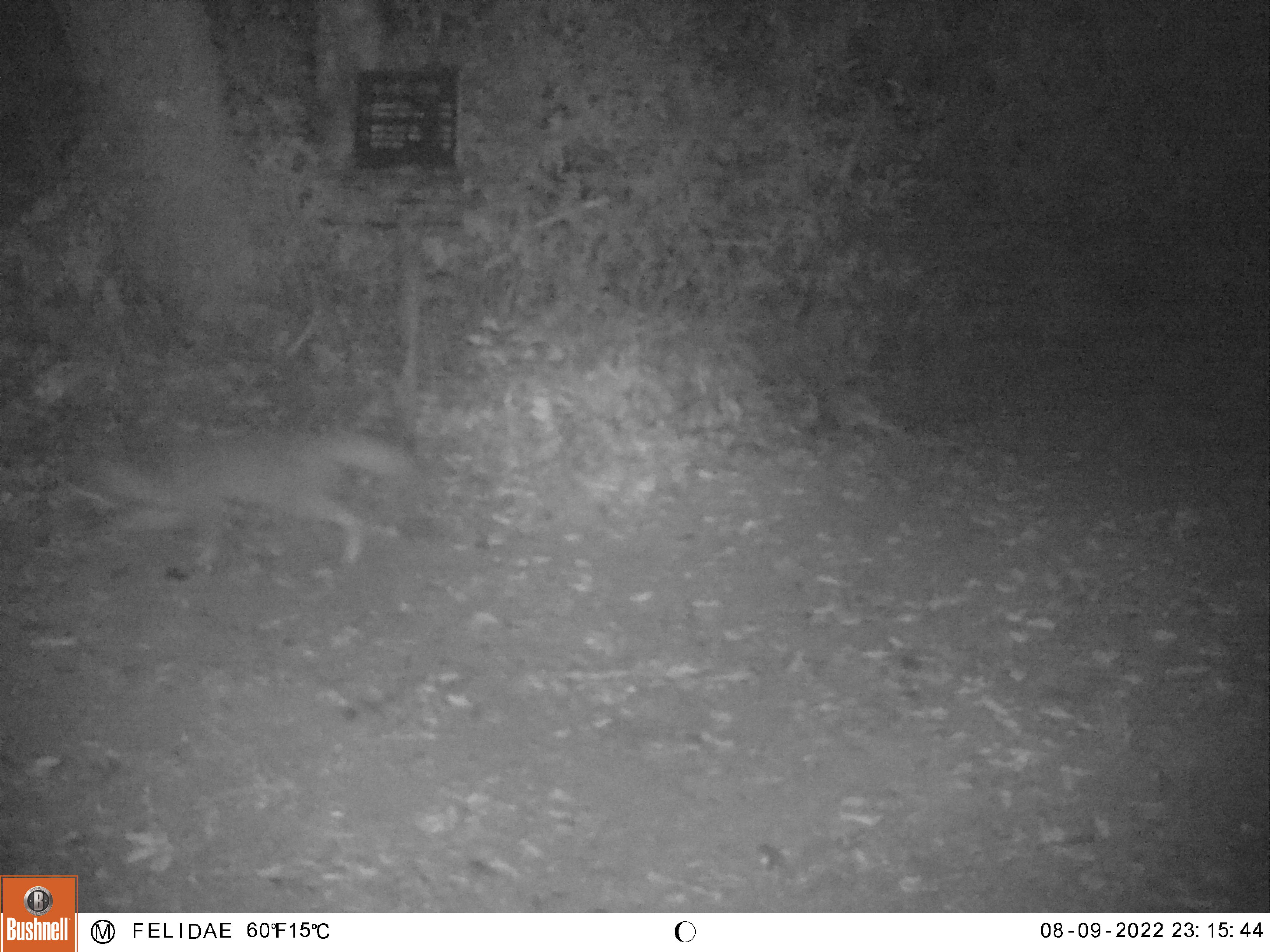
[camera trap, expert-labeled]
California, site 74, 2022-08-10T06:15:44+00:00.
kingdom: Animalia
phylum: Chordata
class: Mammalia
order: Carnivora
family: Felidae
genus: Lynx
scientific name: Lynx rufus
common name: bobcat